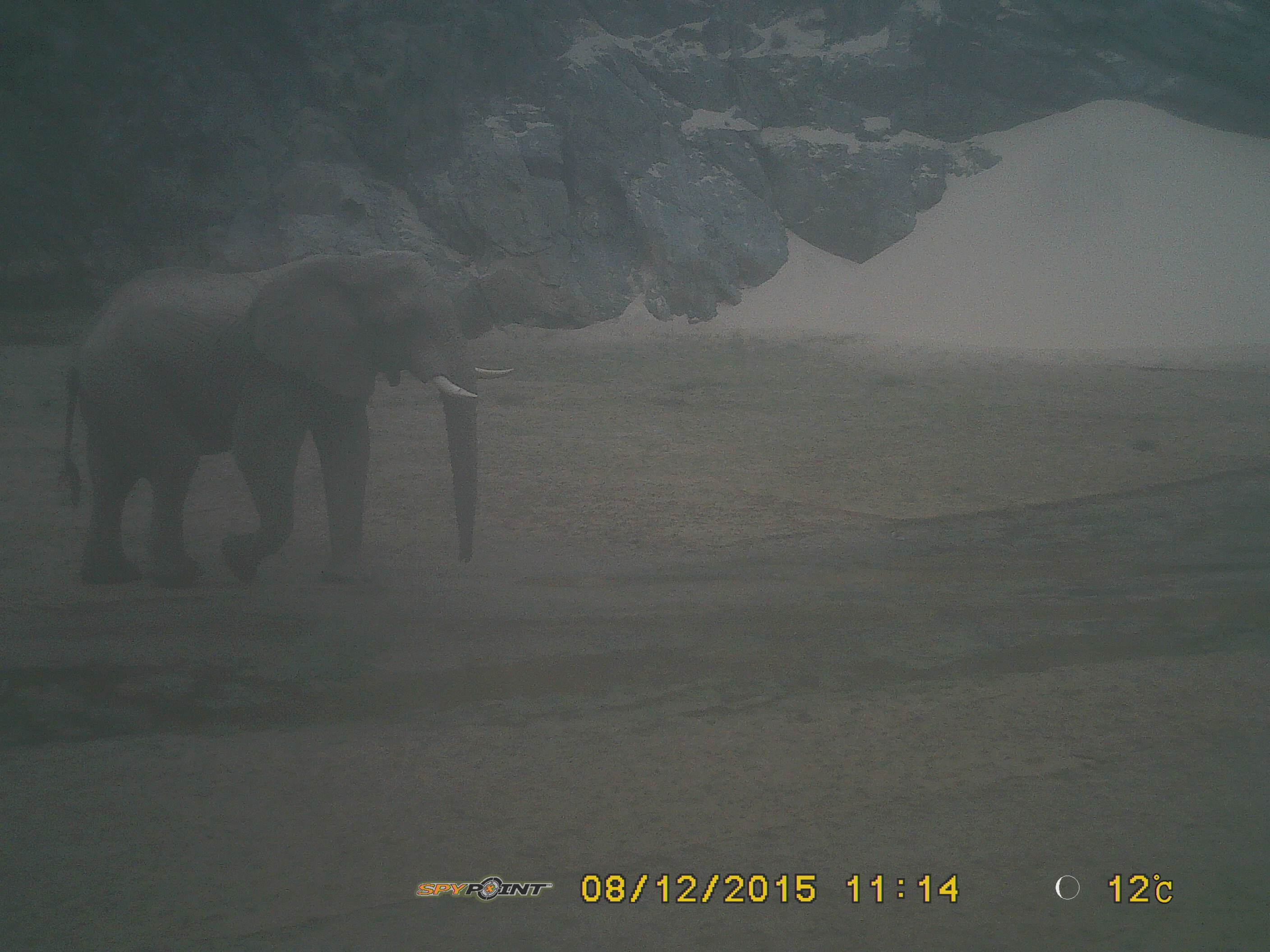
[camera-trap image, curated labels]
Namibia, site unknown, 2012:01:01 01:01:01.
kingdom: Animalia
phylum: Chordata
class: Mammalia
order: Proboscidea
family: Elephantidae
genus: Loxodonta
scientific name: Loxodonta africana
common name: african elephant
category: loxodanta africana